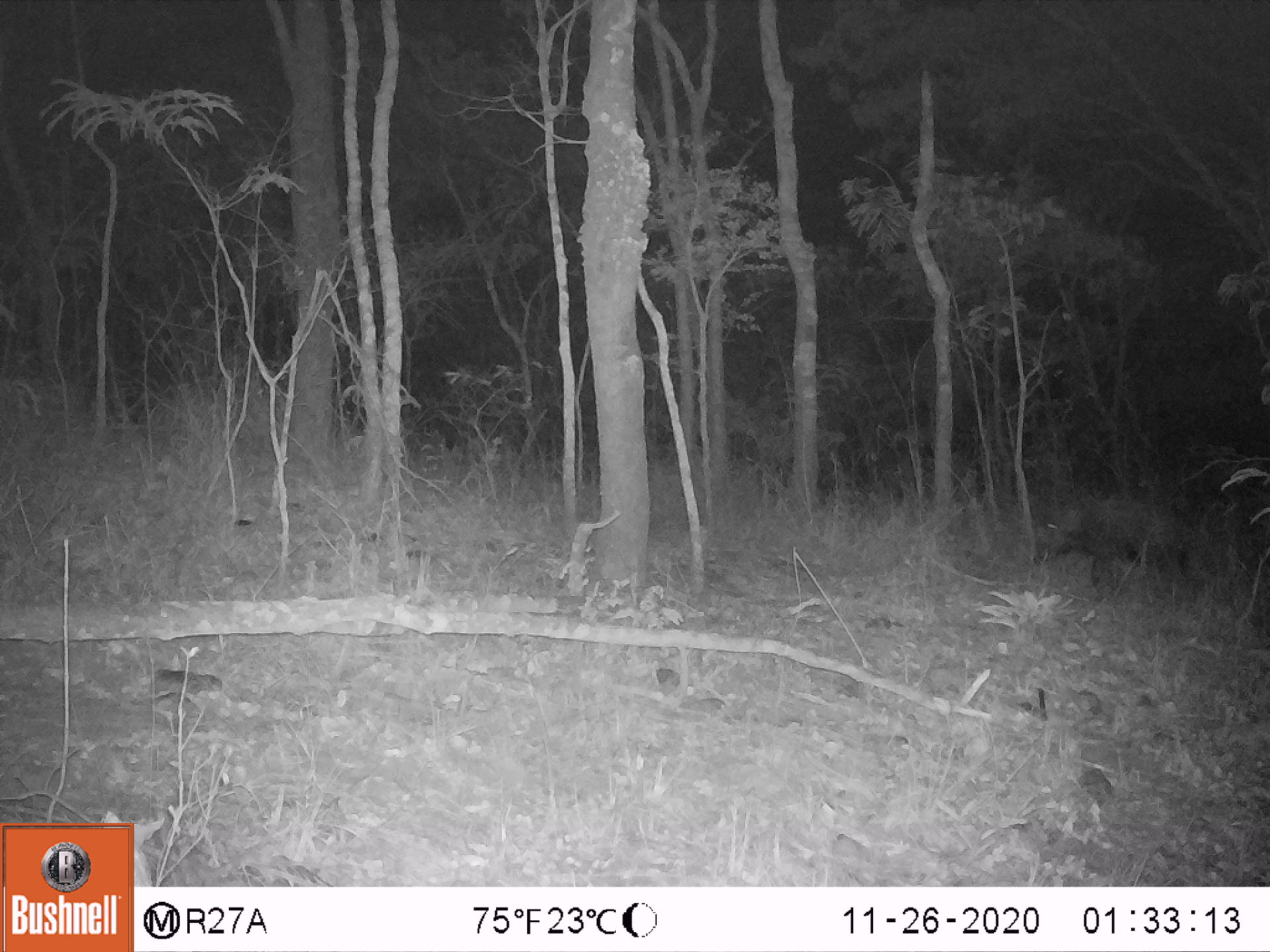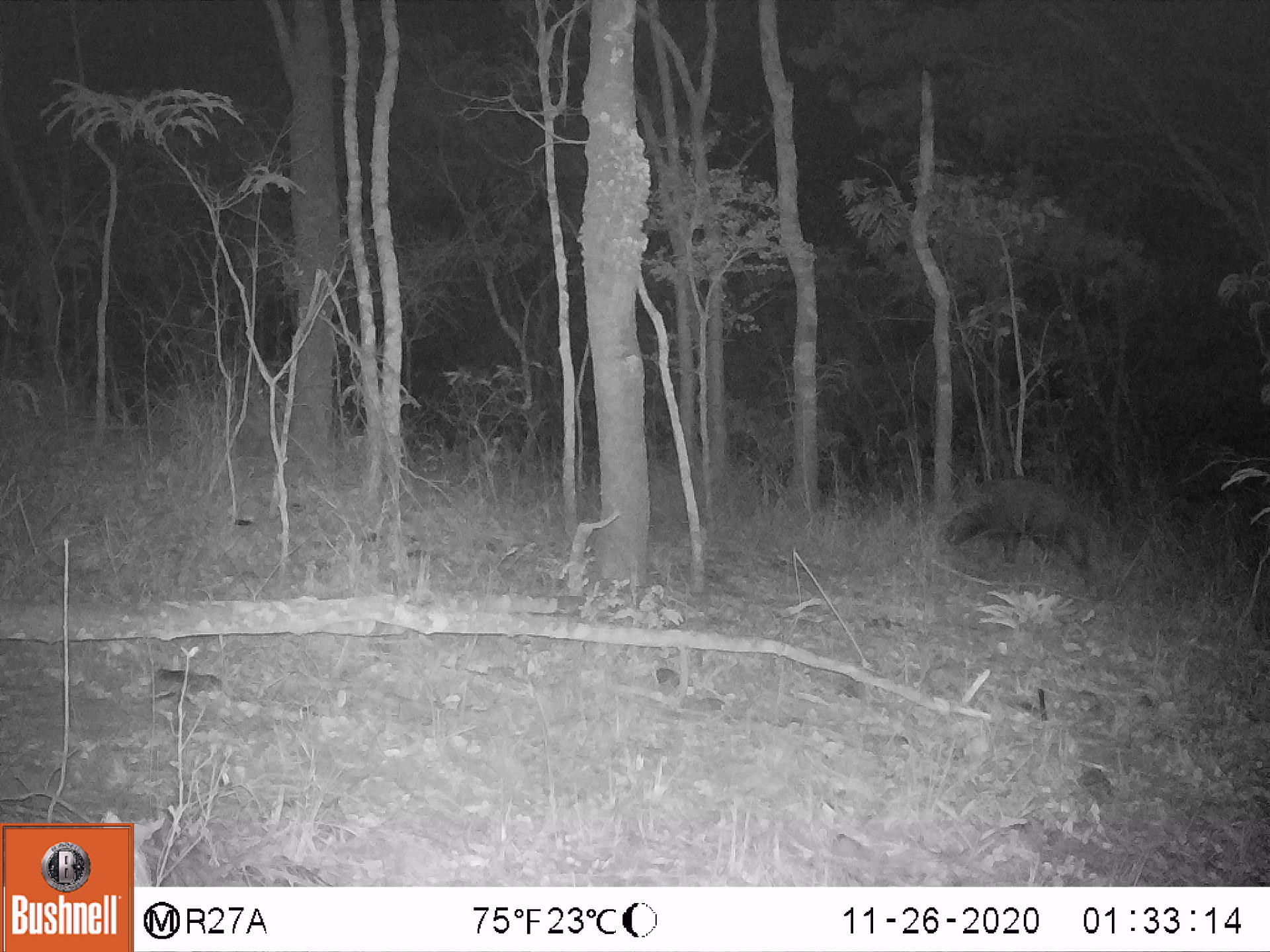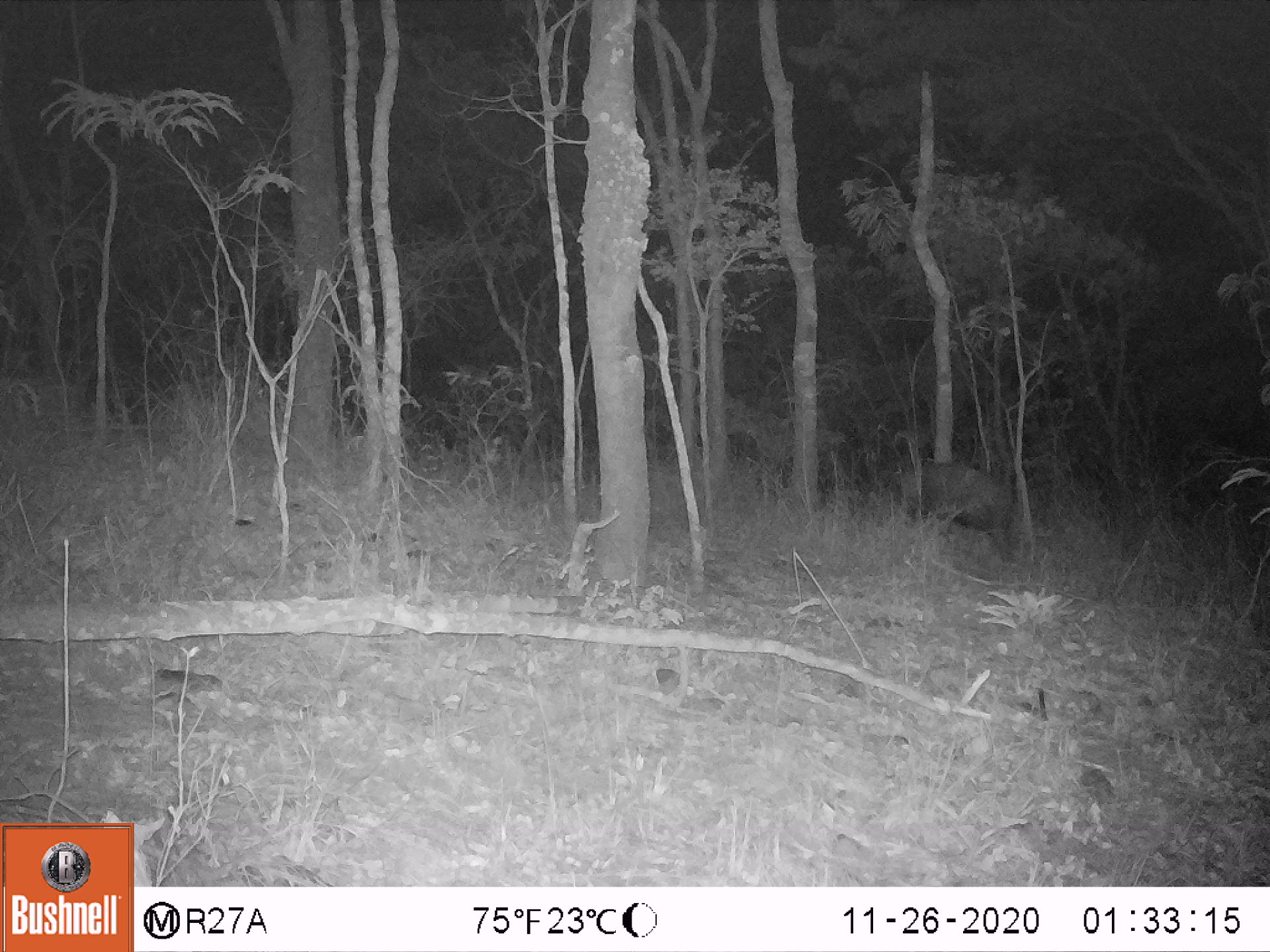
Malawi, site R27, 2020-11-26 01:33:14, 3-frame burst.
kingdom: Animalia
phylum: Chordata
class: Mammalia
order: Artiodactyla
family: Suidae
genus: Potamochoerus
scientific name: Potamochoerus larvatus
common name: bushpig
Bushpig (Potamochoerus larvatus), count 1.